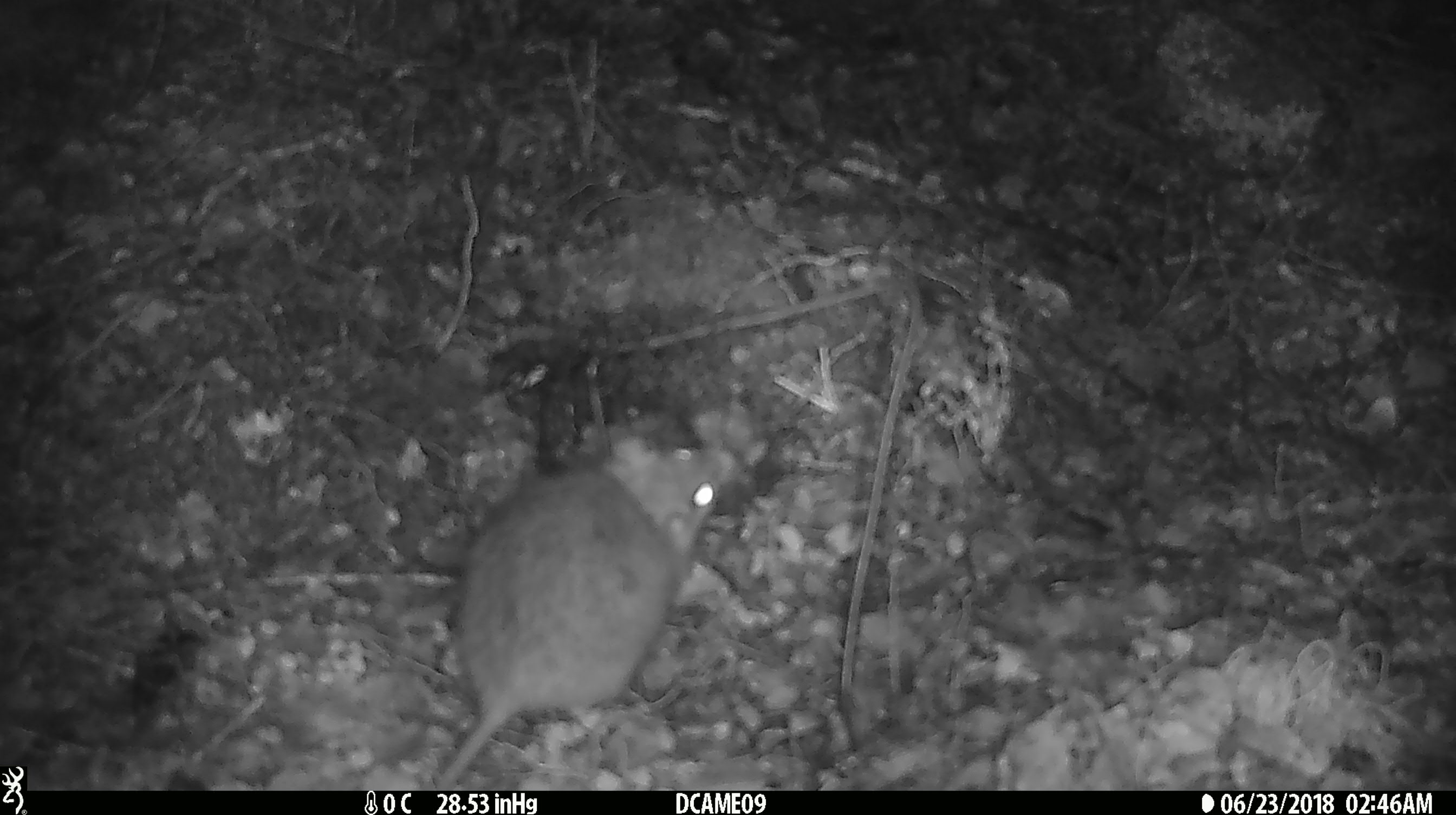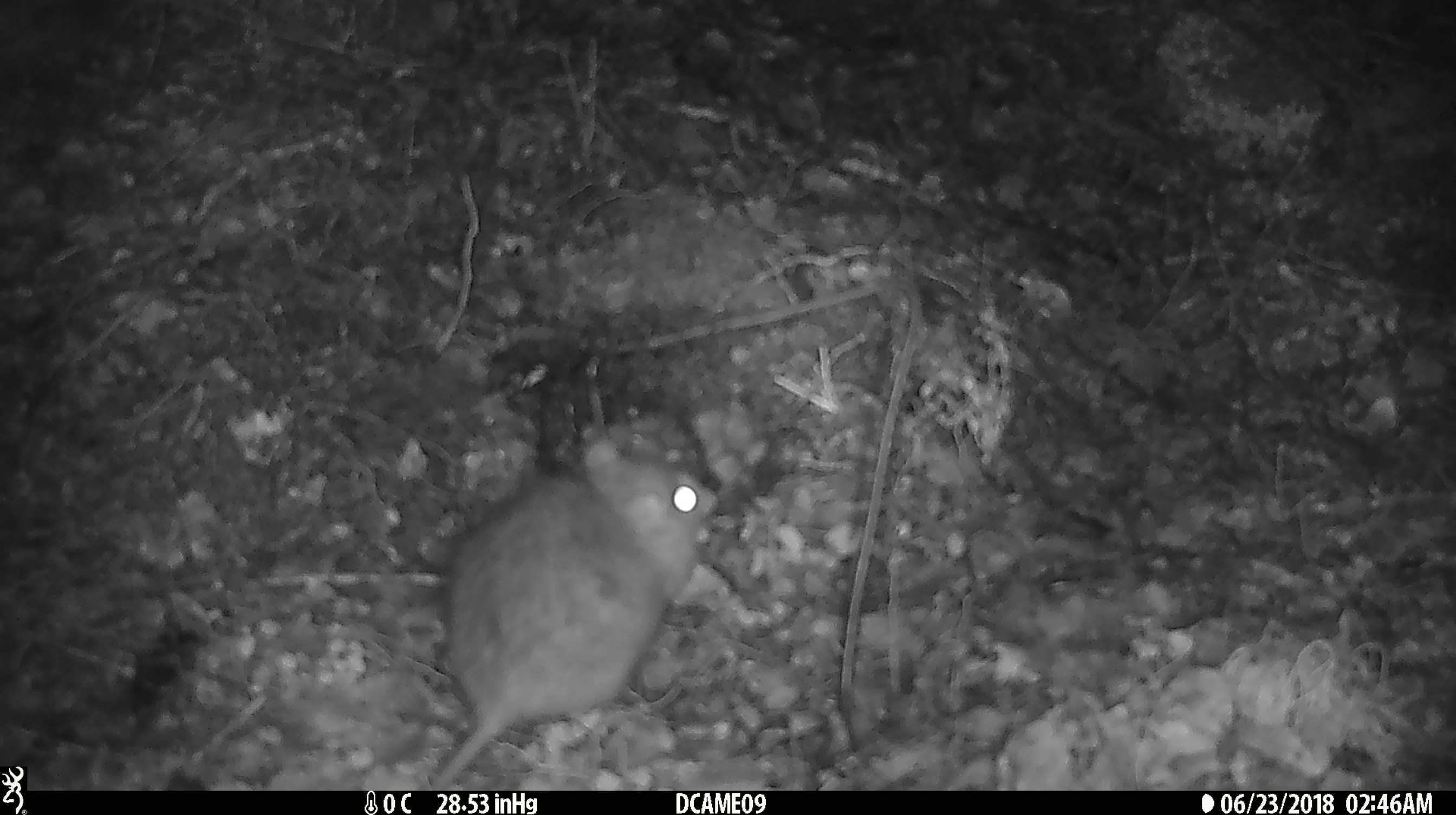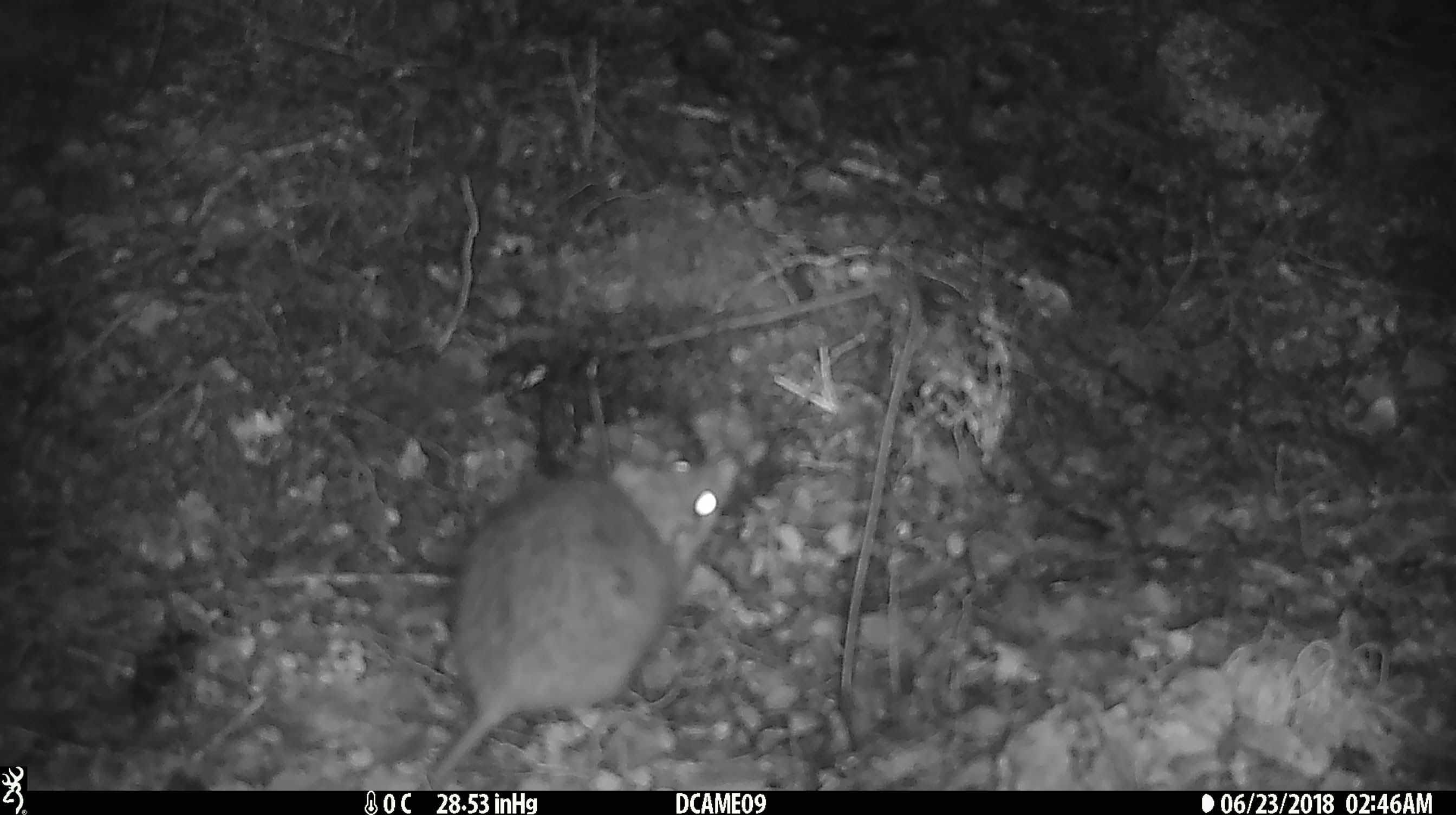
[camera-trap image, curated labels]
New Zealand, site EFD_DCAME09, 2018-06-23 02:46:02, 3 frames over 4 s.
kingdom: Animalia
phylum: Chordata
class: Mammalia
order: Rodentia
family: Muridae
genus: Rattus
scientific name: Rattus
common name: rat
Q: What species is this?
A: Rat (Rattus).